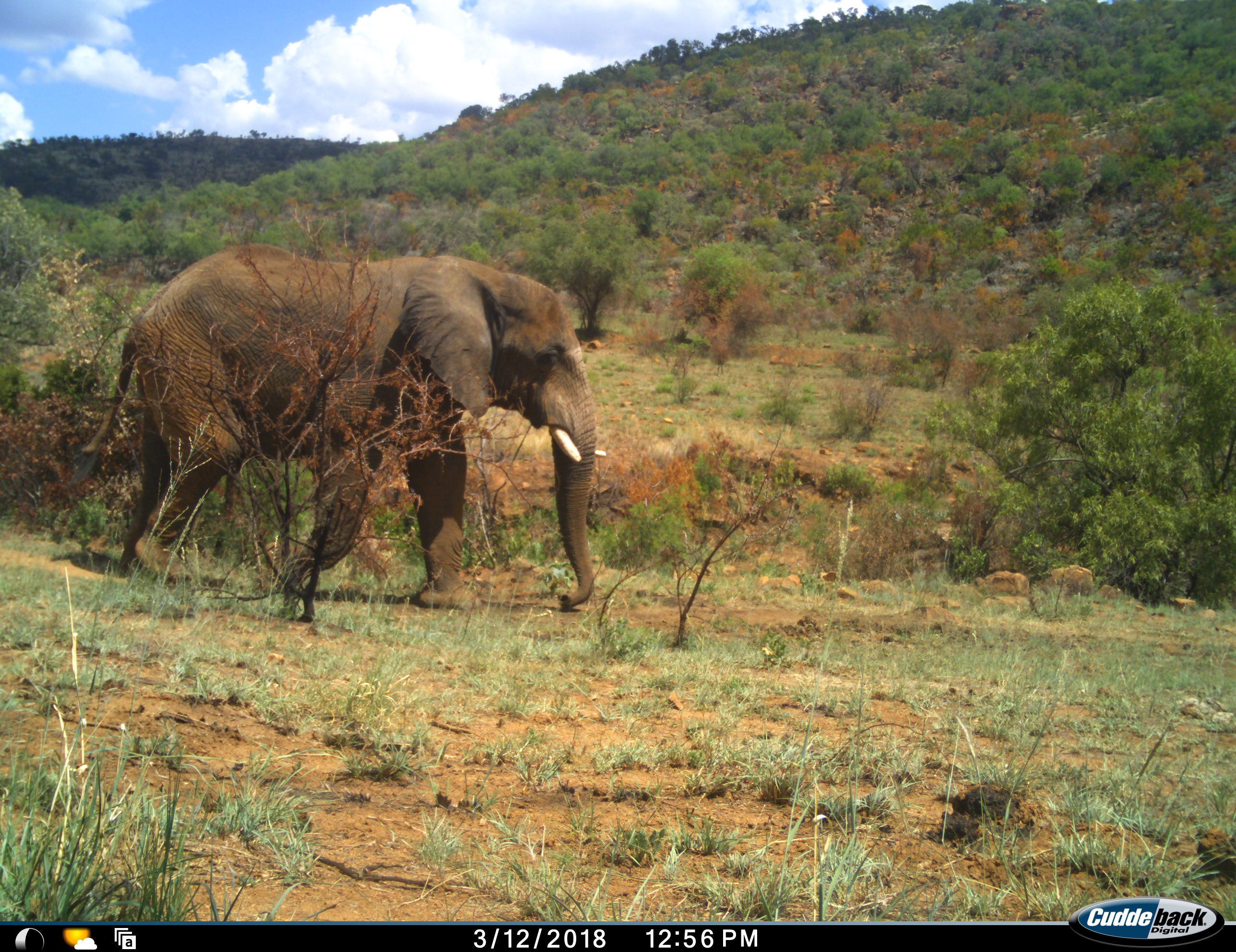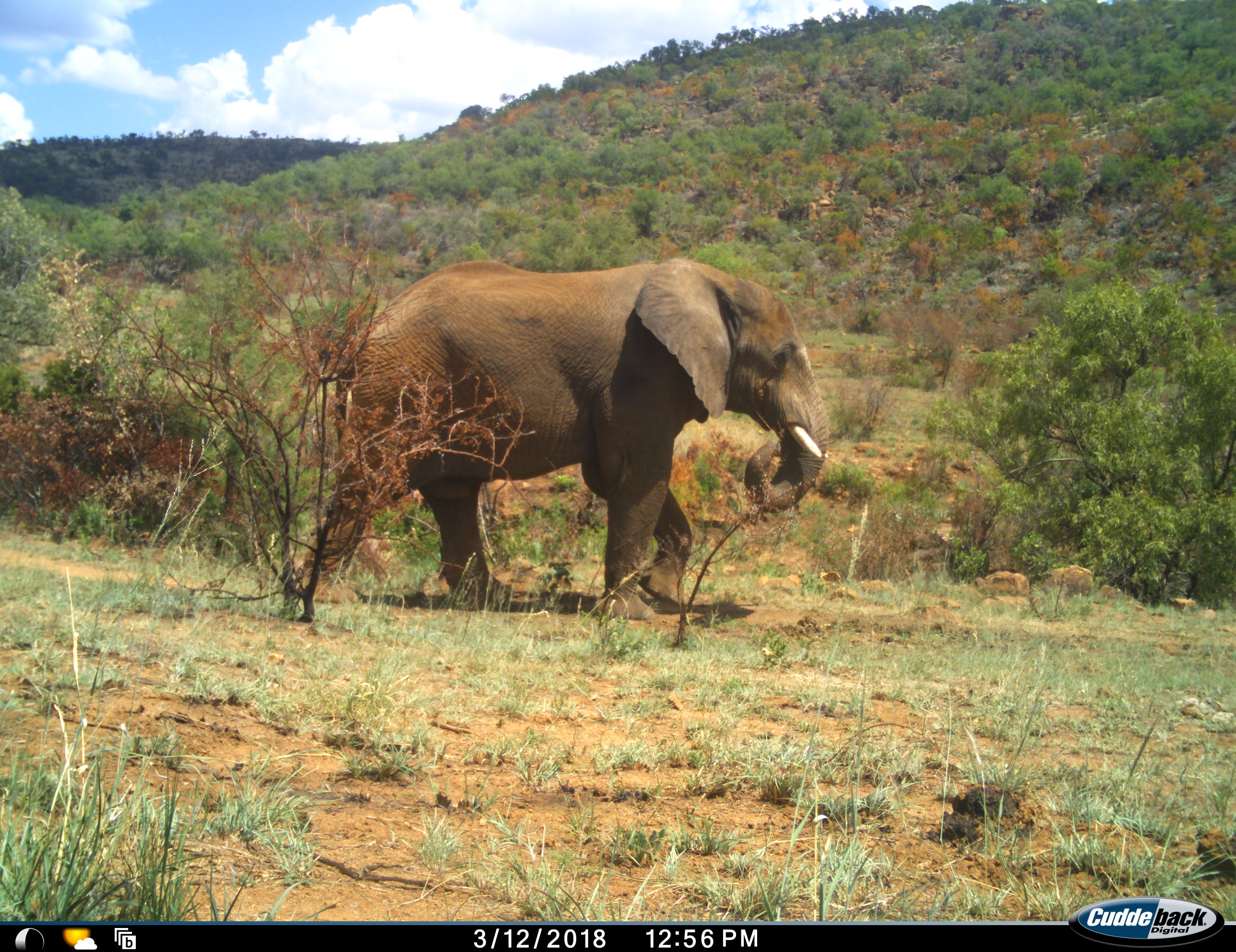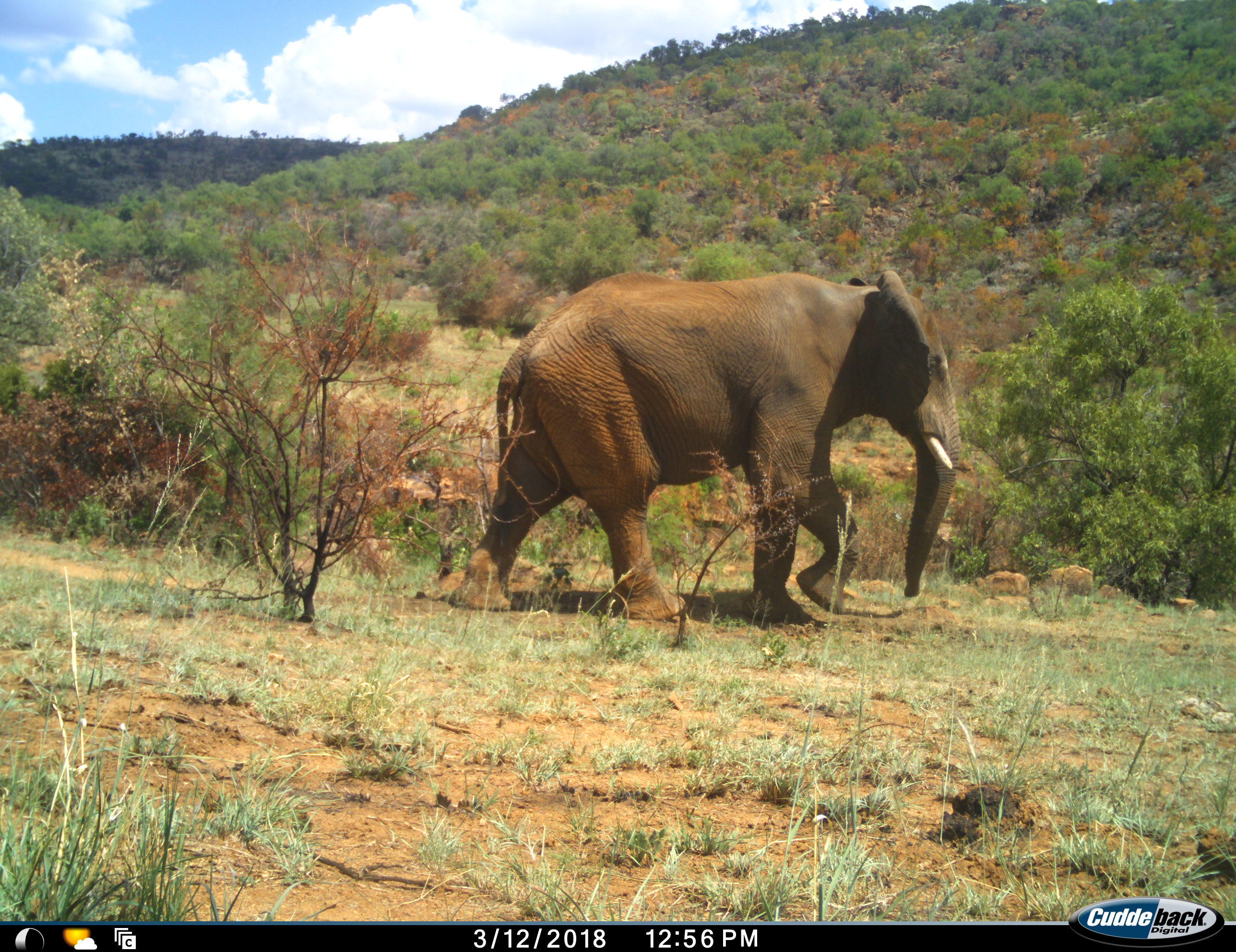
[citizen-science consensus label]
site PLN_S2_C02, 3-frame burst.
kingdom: Animalia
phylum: Chordata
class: Mammalia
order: Proboscidea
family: Elephantidae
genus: Loxodonta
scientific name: Loxodonta africana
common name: african bush elephant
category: elephant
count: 1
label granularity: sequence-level